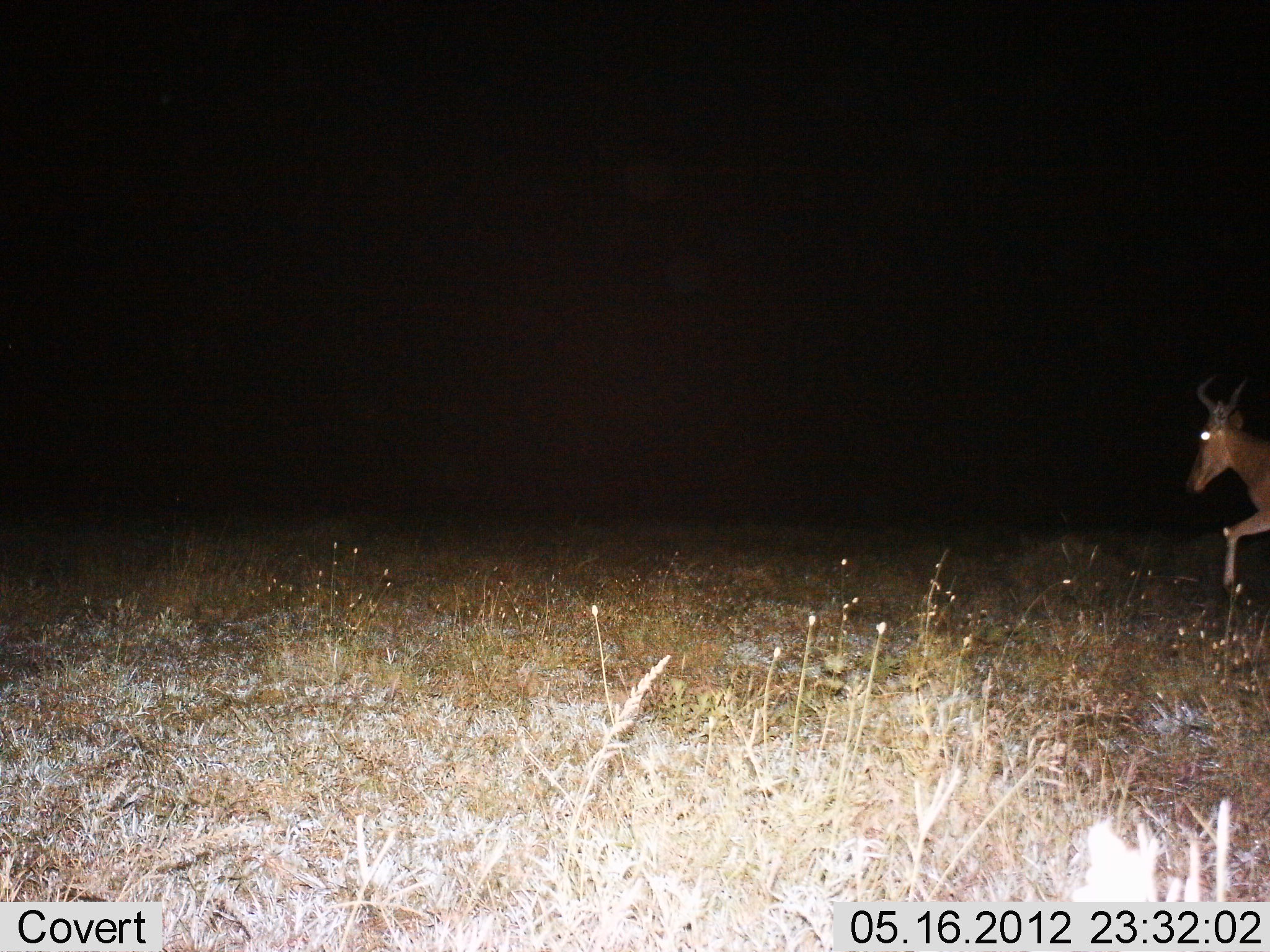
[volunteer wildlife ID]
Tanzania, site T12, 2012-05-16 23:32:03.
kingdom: Animalia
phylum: Chordata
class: Mammalia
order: Artiodactyla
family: Bovidae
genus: Alcelaphus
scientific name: Alcelaphus buselaphus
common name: hartebeest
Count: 1.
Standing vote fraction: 10%.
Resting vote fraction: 0%.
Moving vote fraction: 100%.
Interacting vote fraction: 0%.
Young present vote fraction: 0%.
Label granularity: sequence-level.